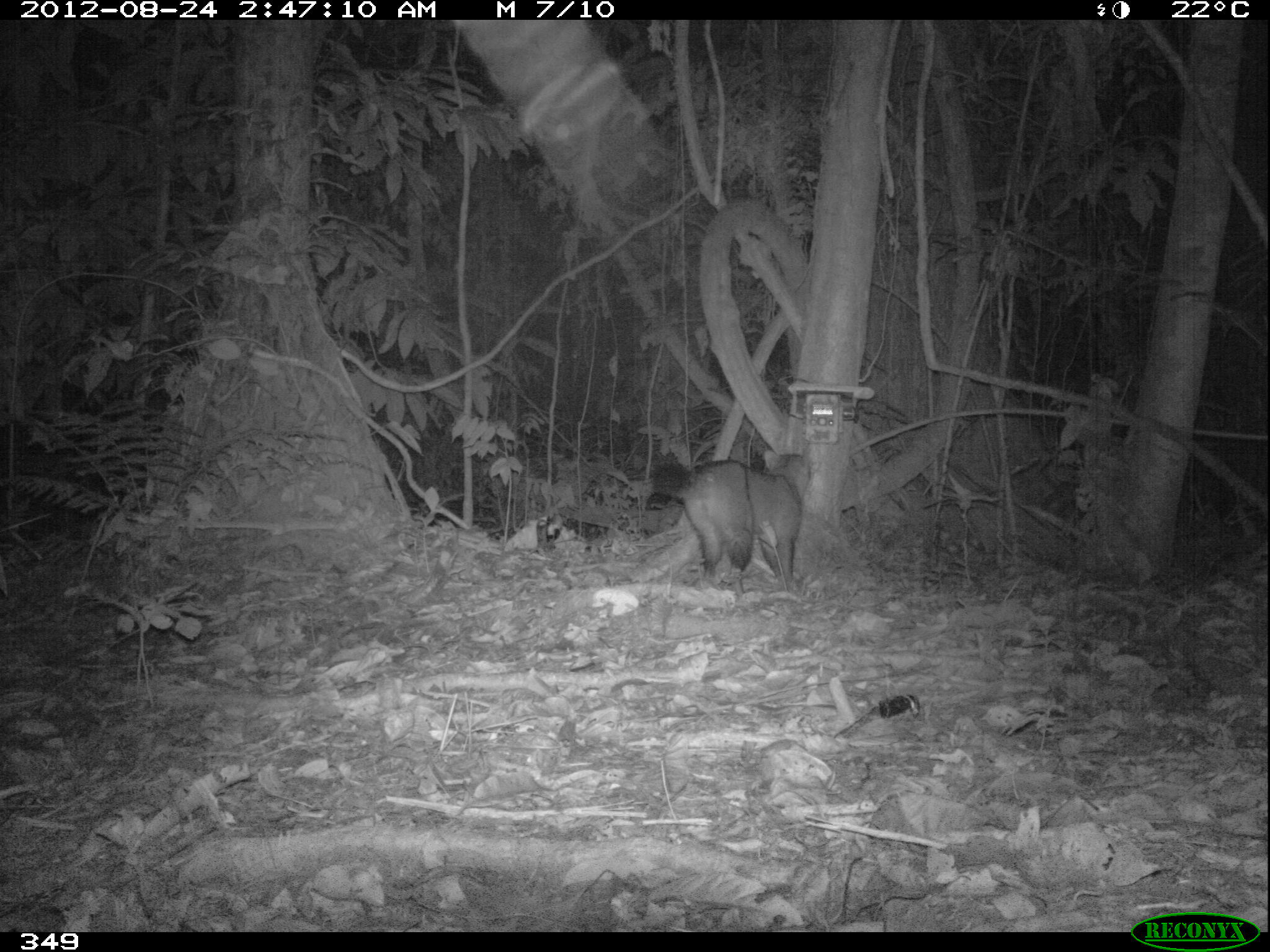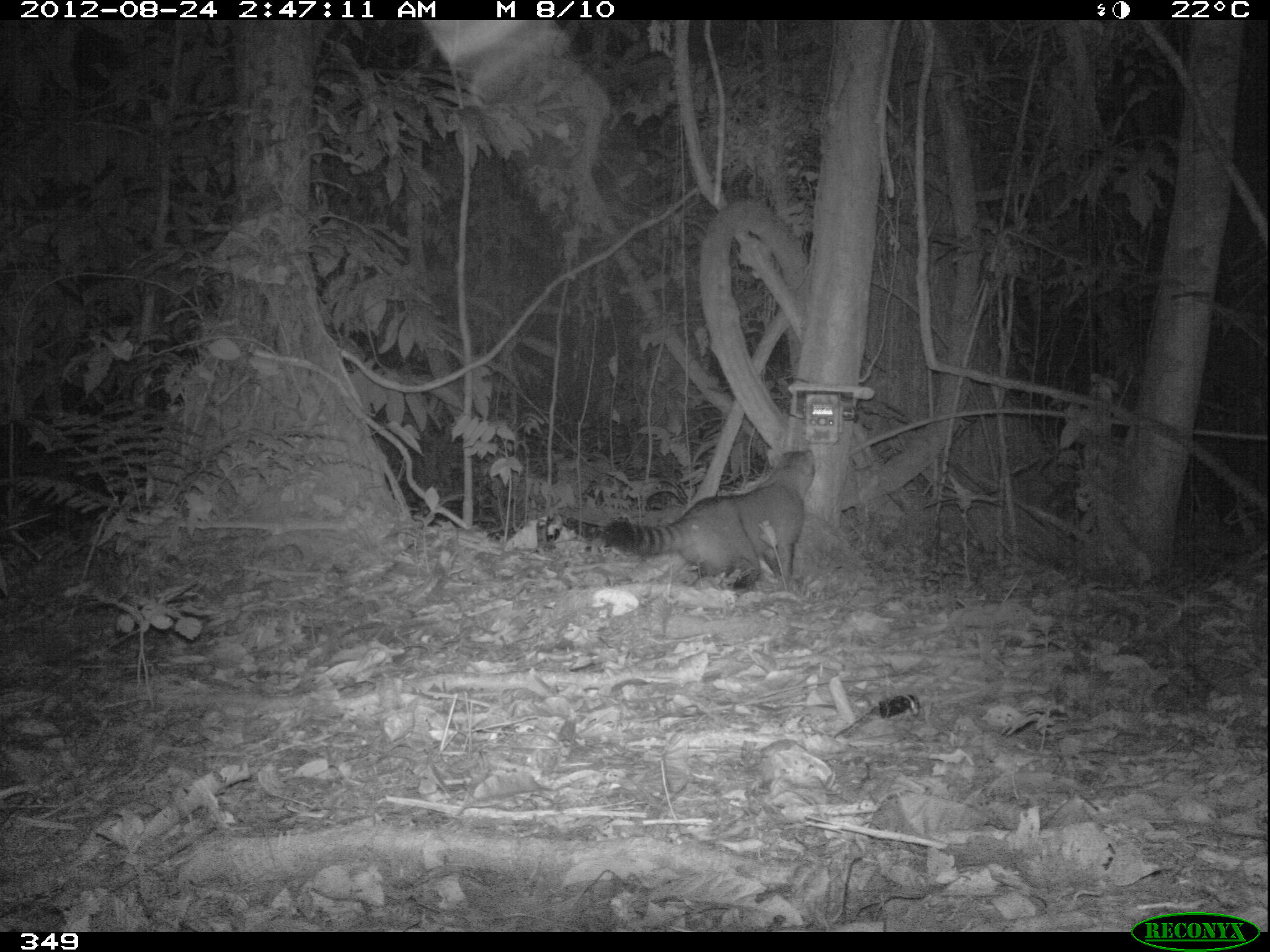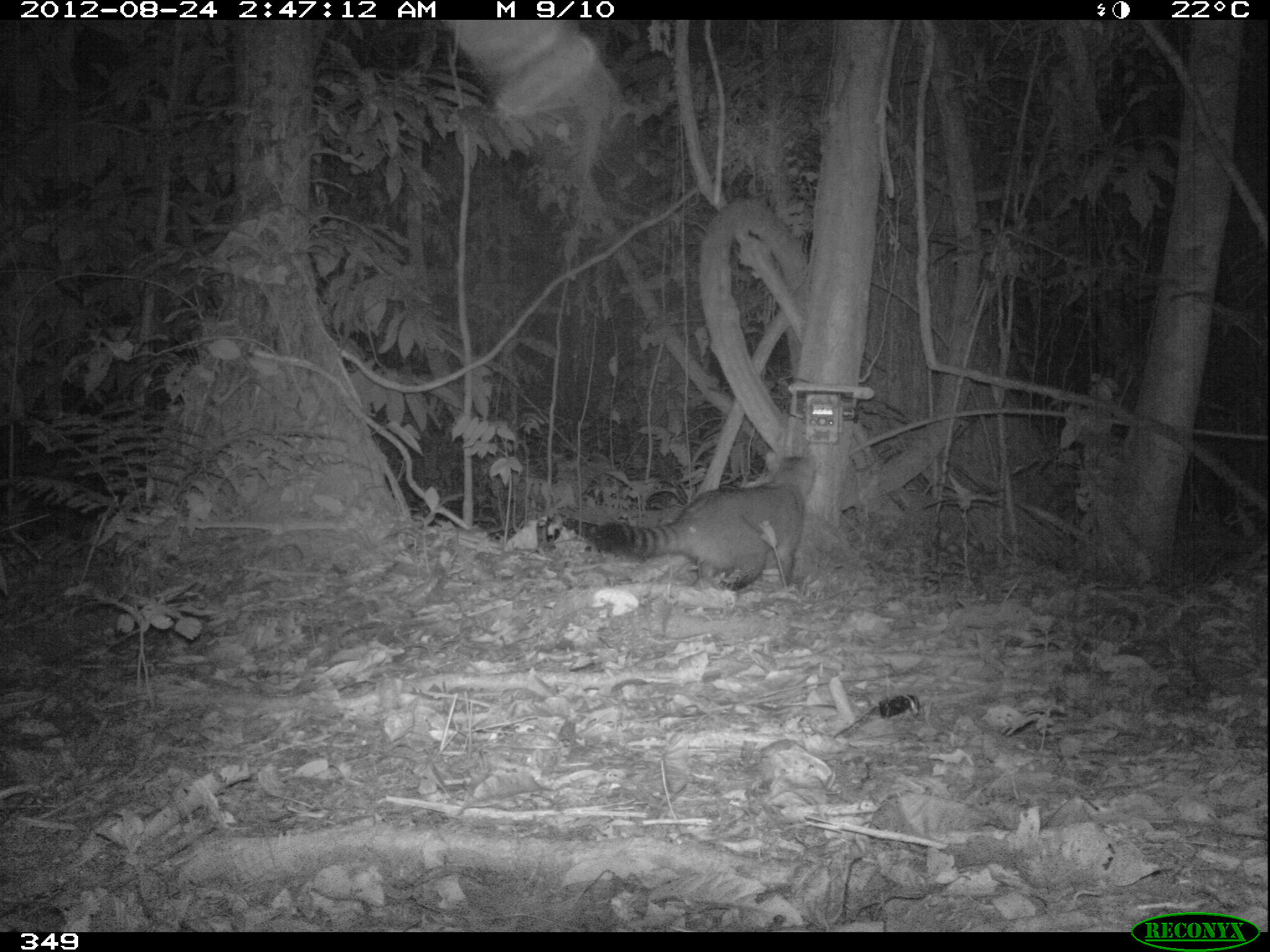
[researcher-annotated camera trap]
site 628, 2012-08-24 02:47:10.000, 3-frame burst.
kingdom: Animalia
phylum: Chordata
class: Mammalia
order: Carnivora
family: Procyonidae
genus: Procyon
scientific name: Procyon cancrivorus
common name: crab-eating raccoon